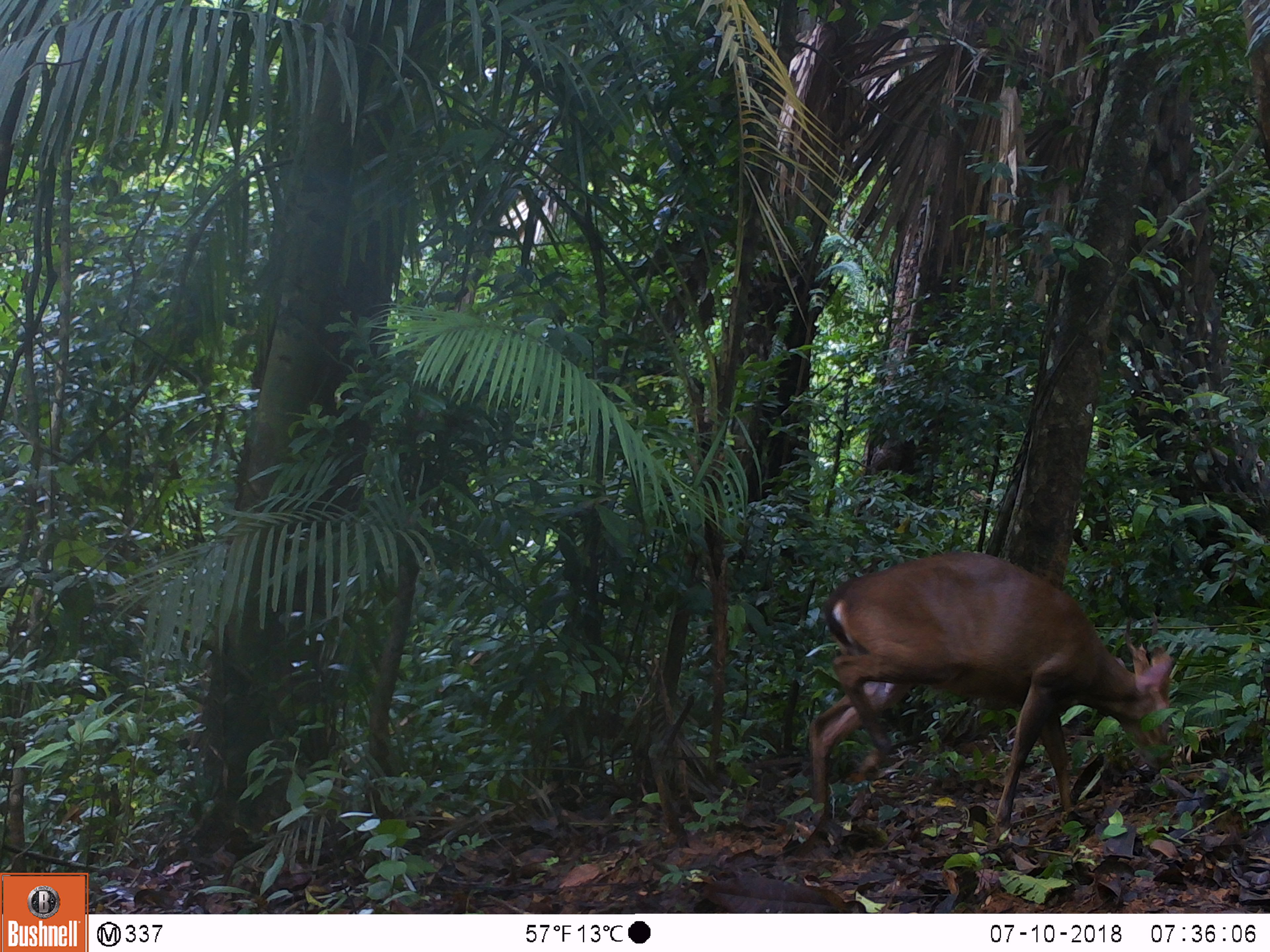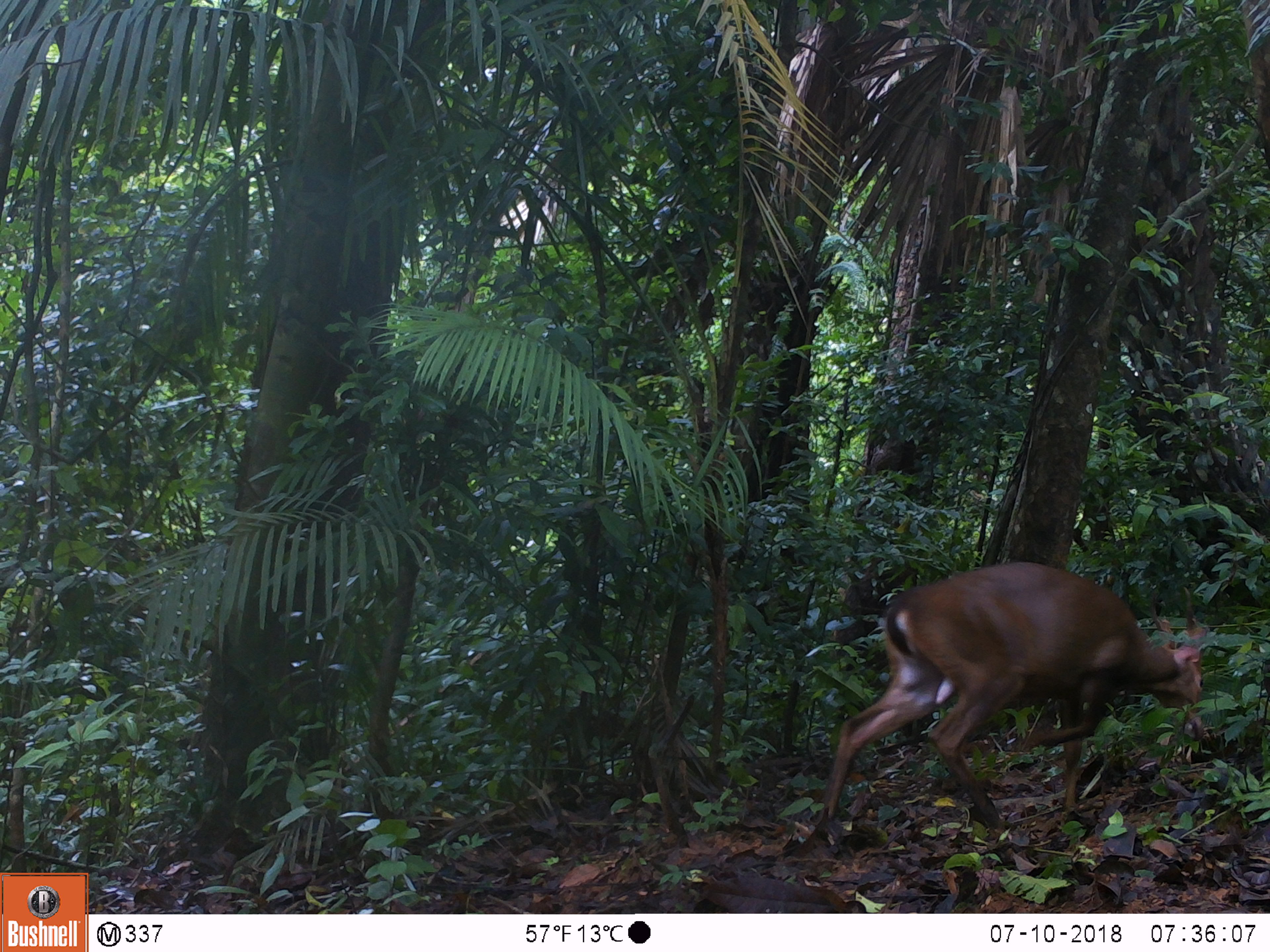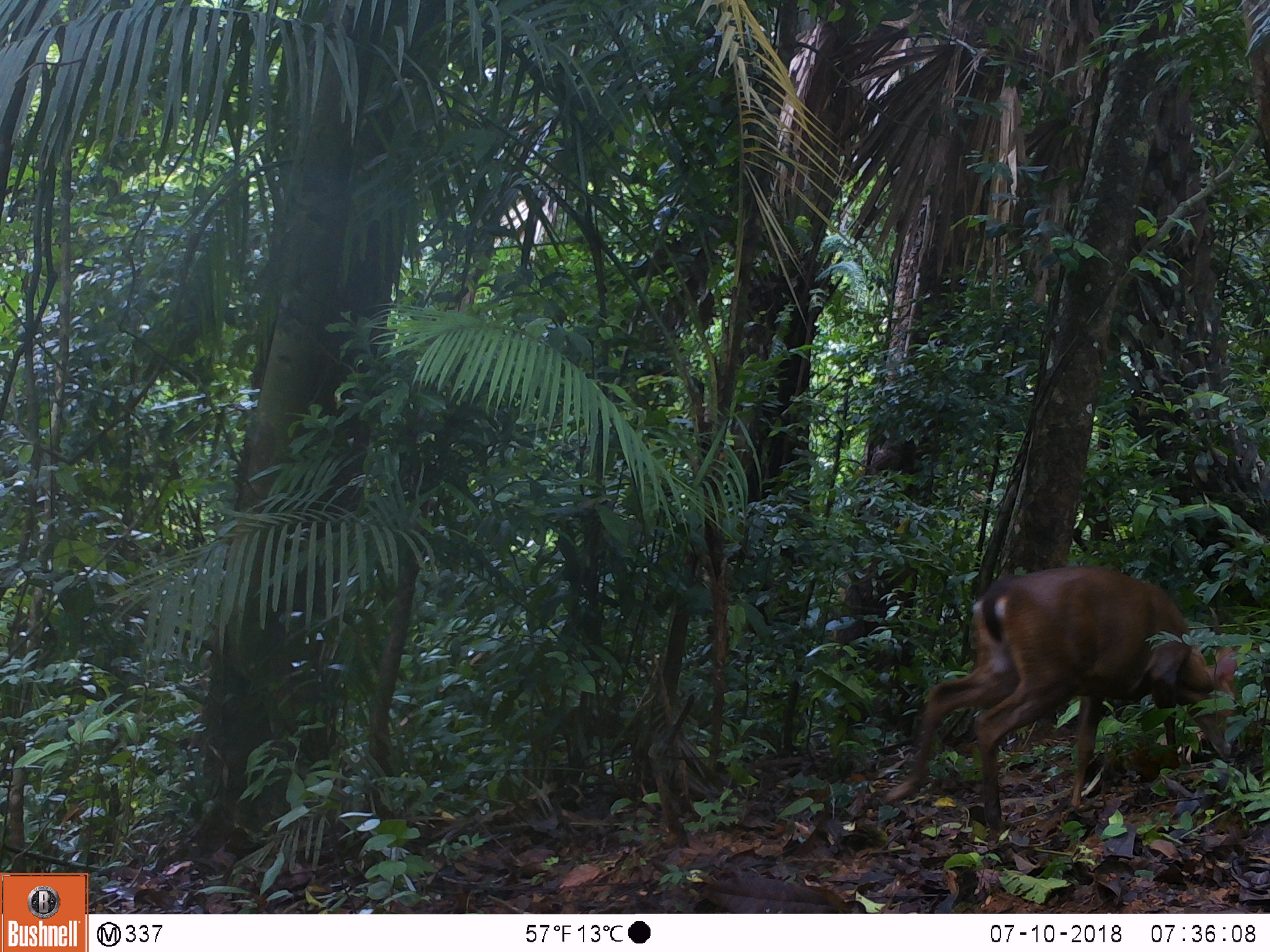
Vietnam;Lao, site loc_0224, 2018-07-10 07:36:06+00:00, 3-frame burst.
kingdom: Animalia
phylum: Chordata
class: Mammalia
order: Artiodactyla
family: Cervidae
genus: Muntiacus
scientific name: Muntiacus vuquangensis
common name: large-antlered muntjac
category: large antlered muntjac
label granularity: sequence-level